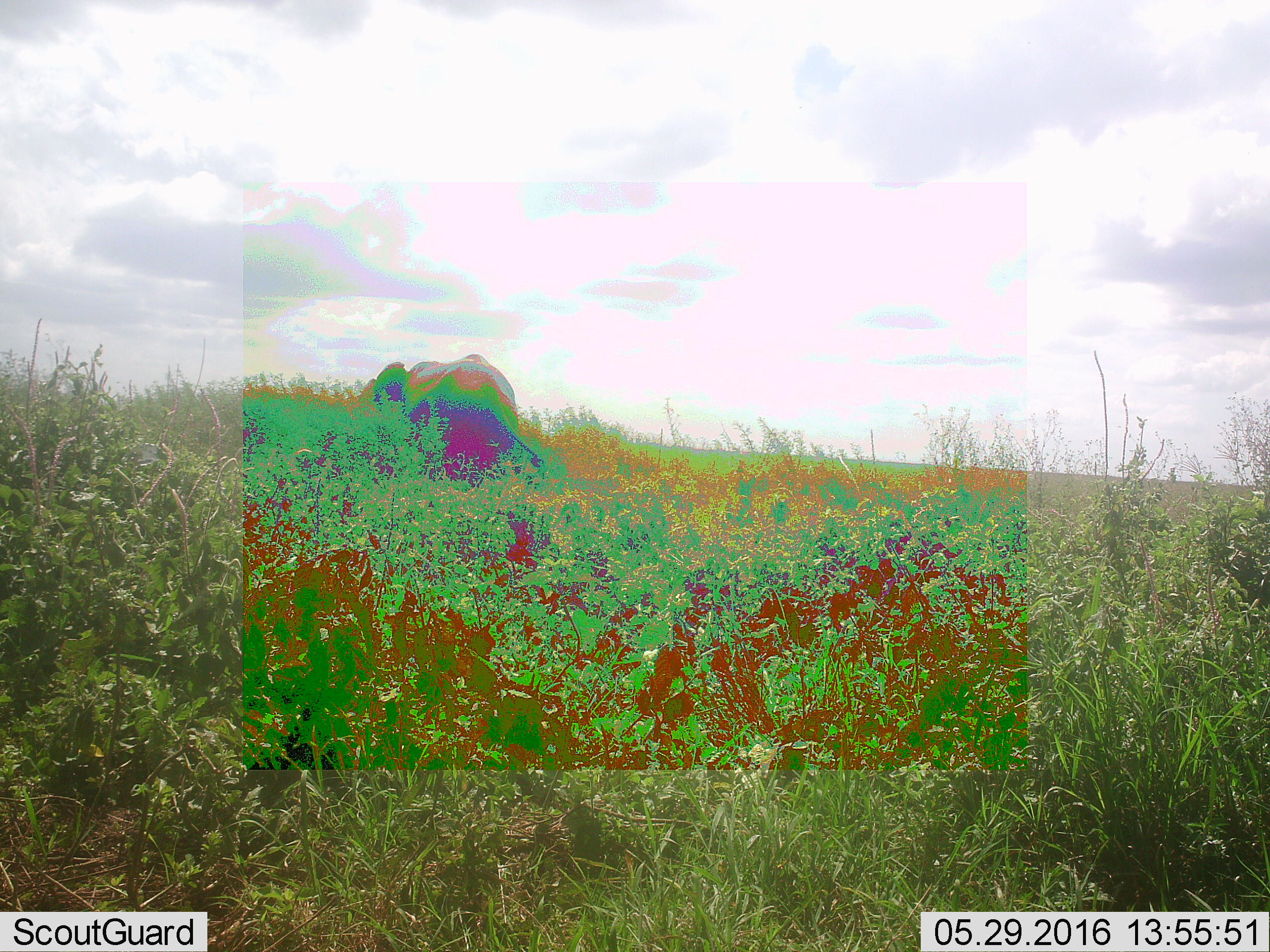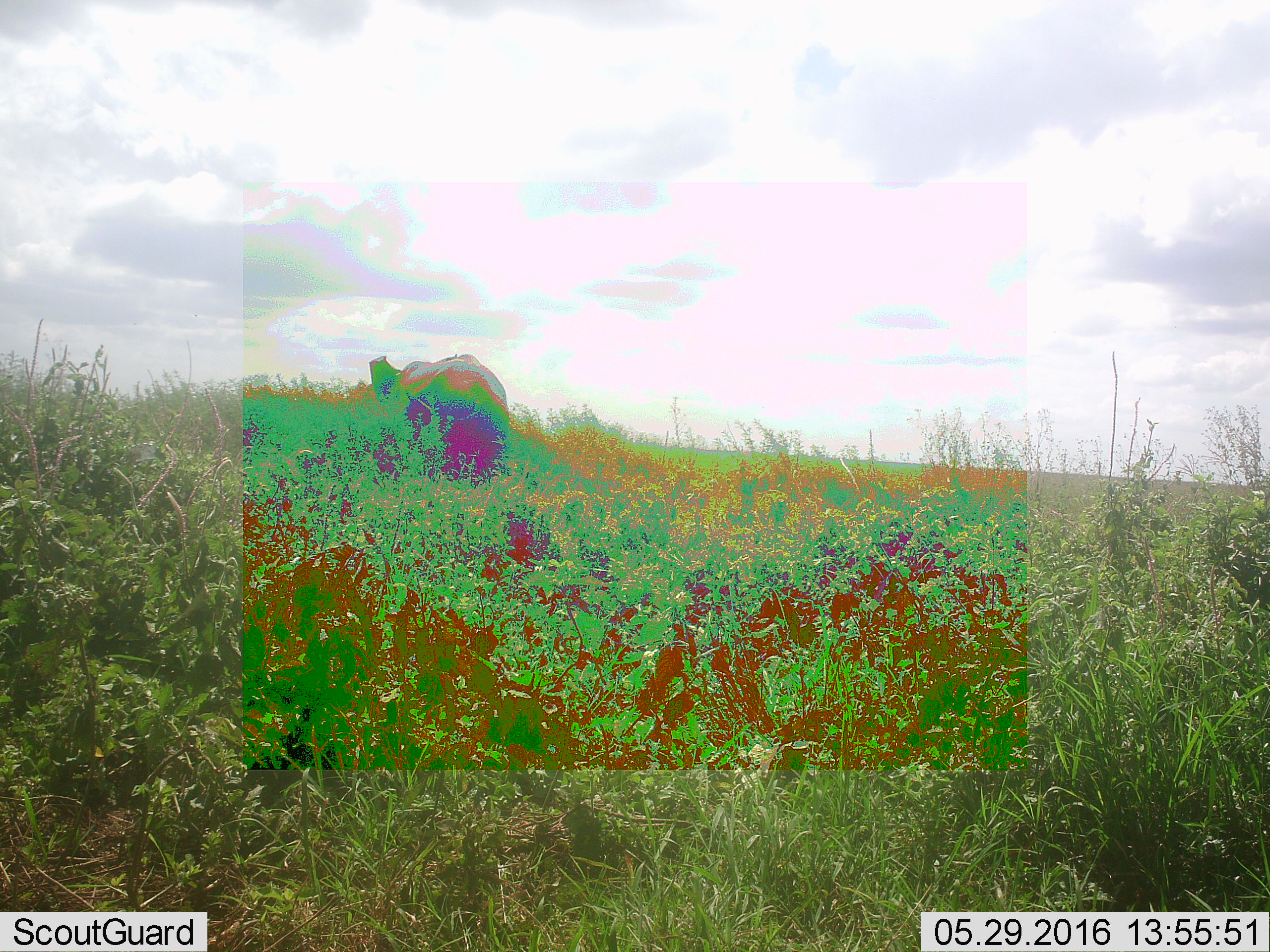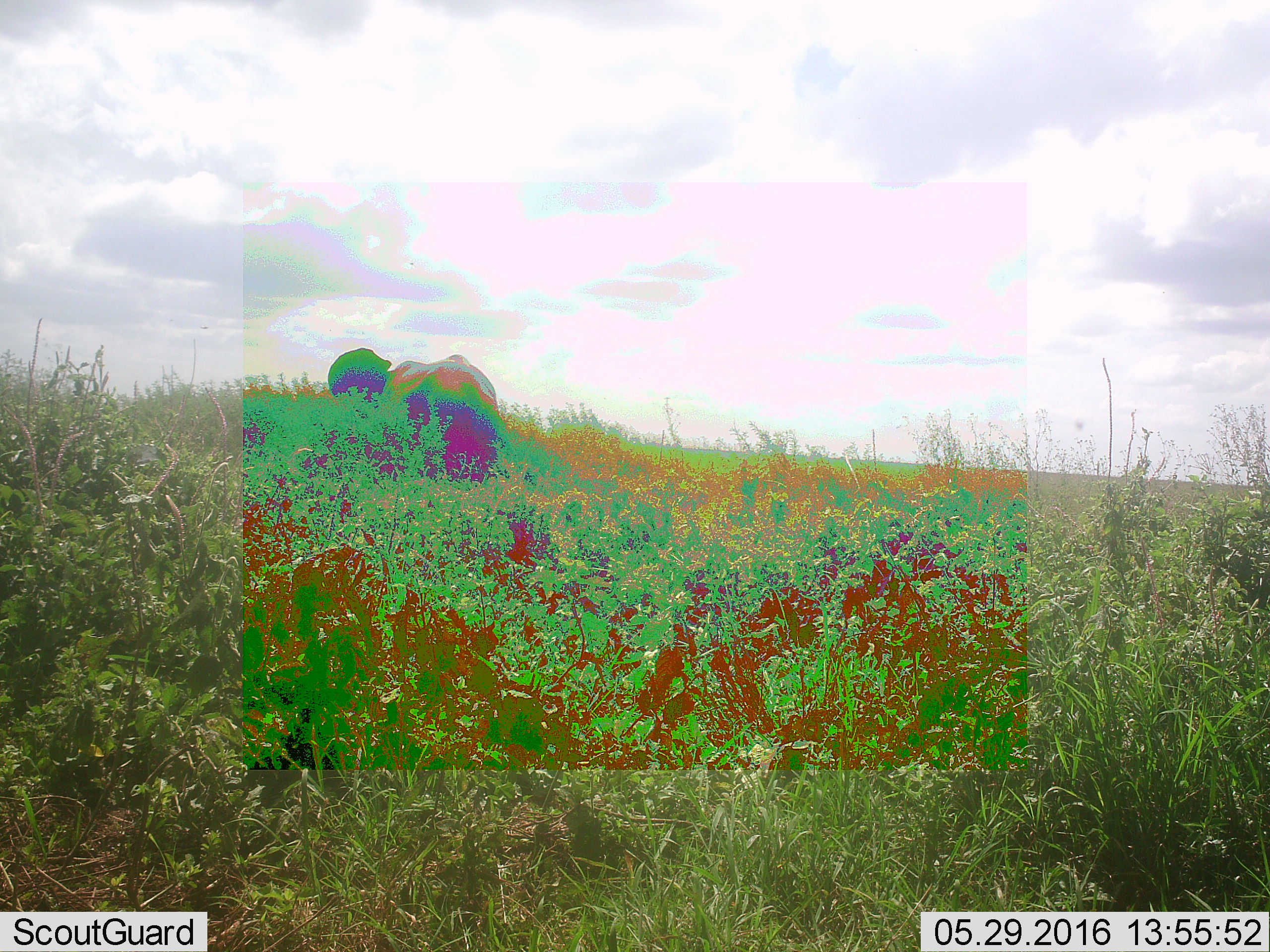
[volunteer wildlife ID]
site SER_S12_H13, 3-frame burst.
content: unidentified animal